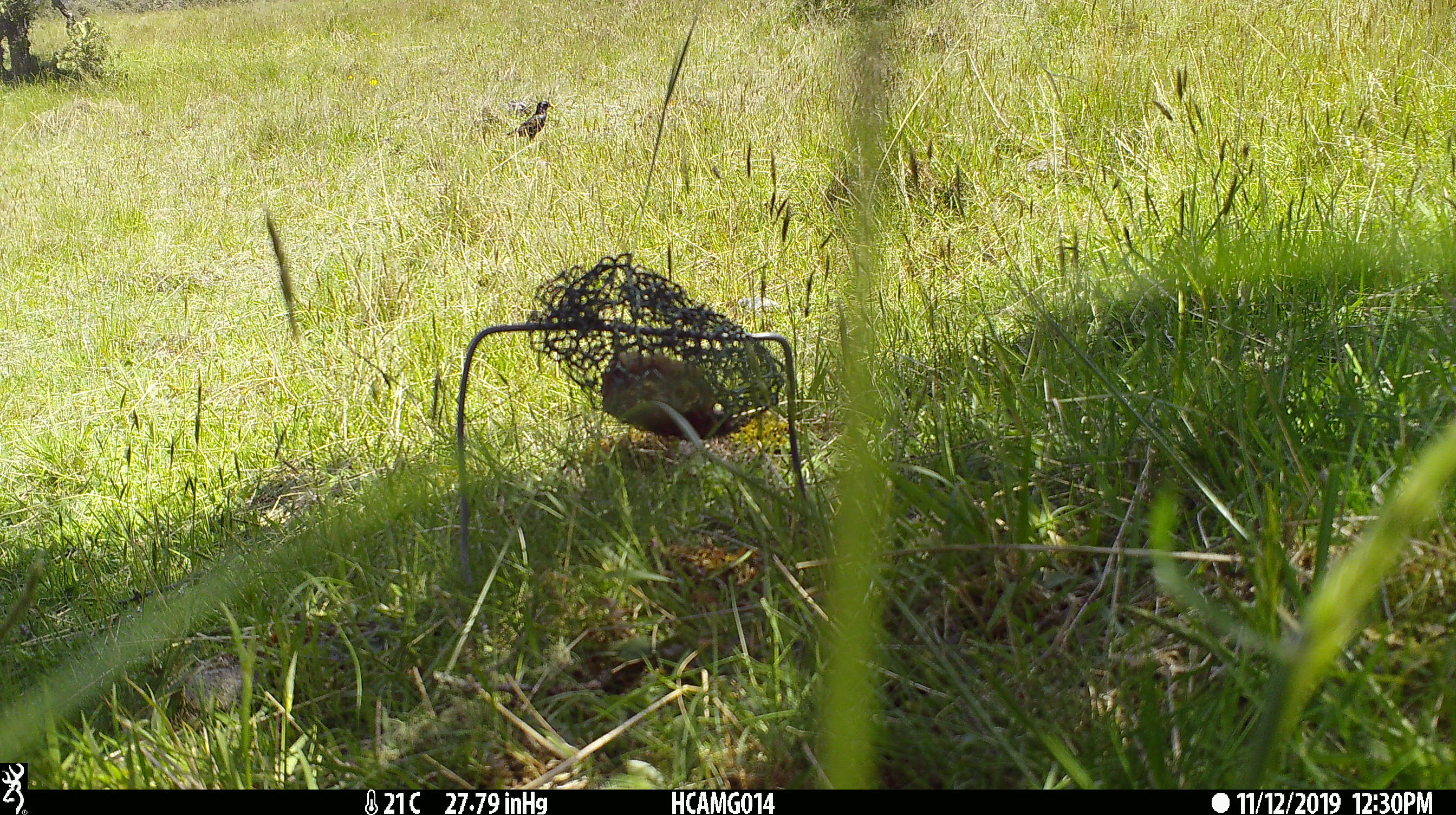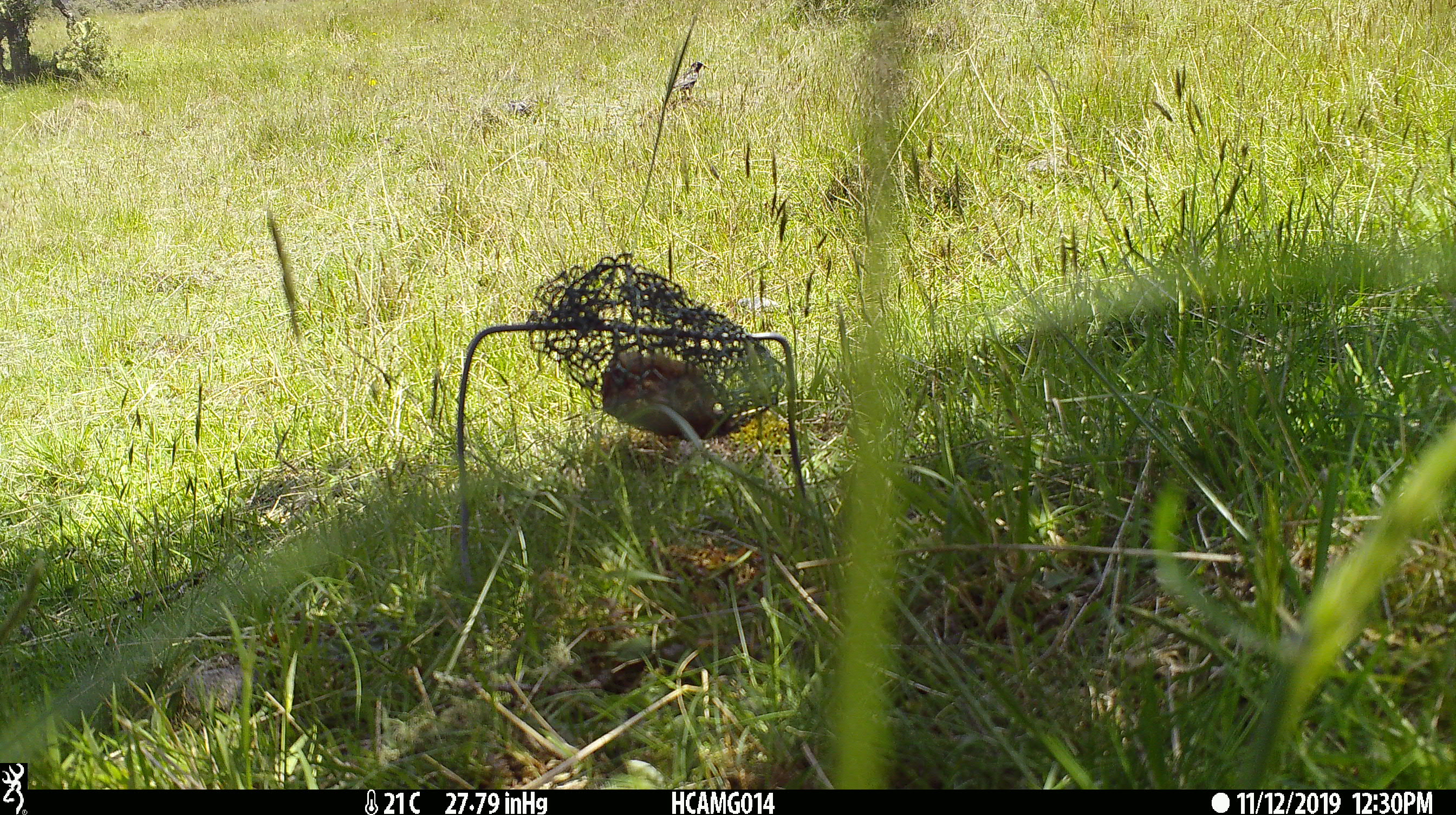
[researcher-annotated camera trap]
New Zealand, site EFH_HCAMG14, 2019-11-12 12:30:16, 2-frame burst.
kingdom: Animalia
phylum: Chordata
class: Aves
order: Passeriformes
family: Sturnidae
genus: Sturnus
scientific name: Sturnus vulgaris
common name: european starling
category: starling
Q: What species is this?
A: Starling (european starling) (Sturnus vulgaris).